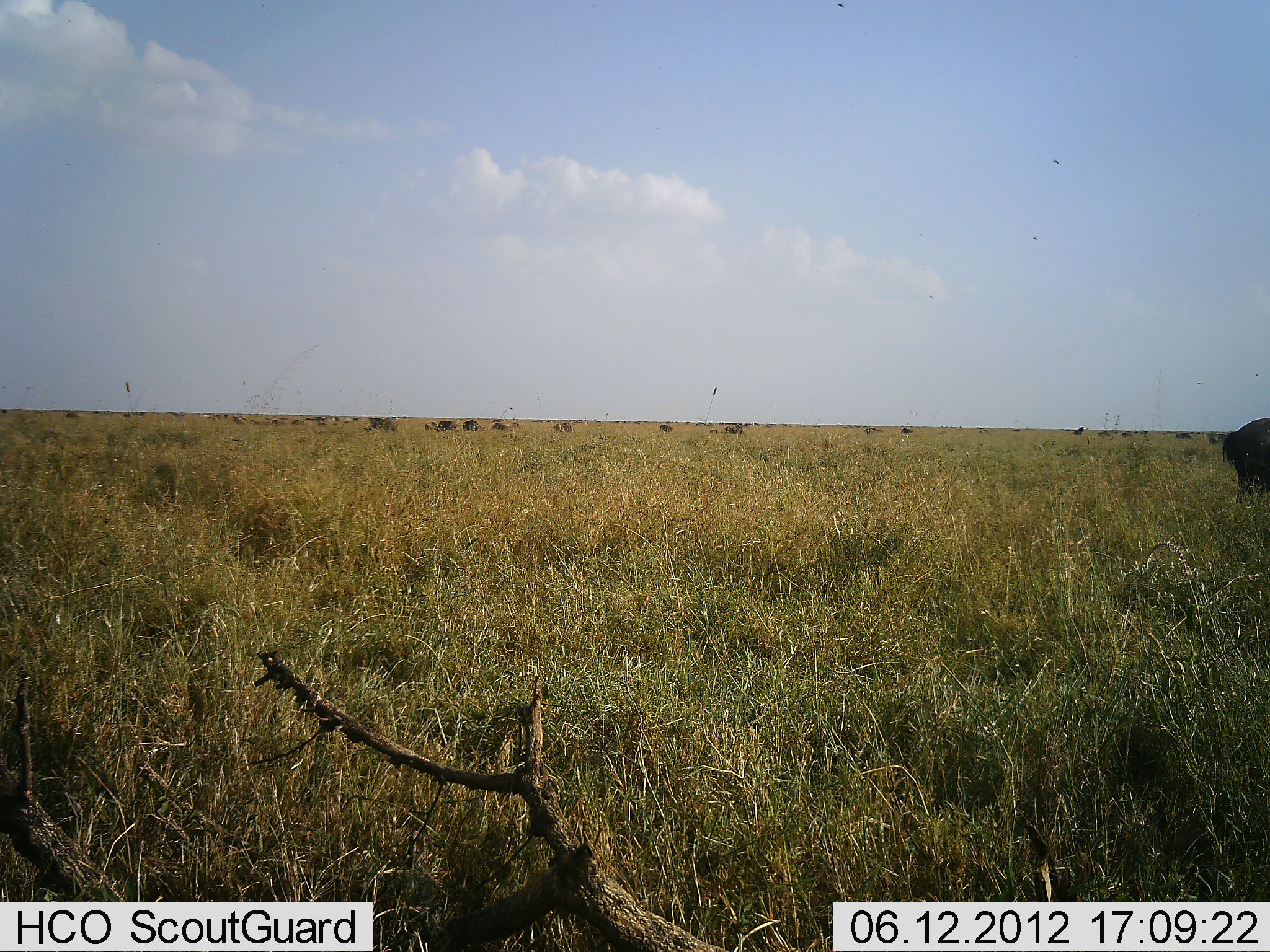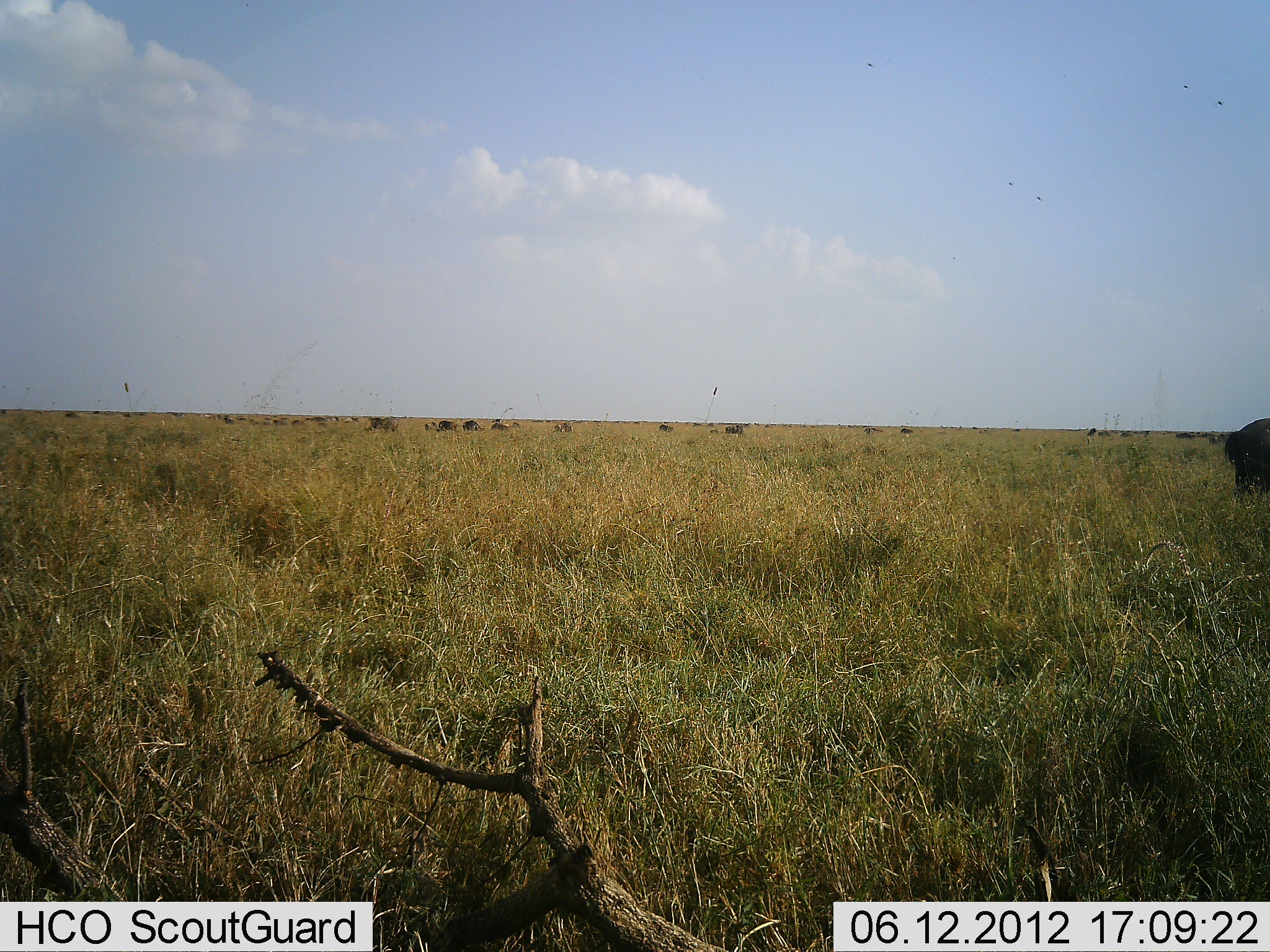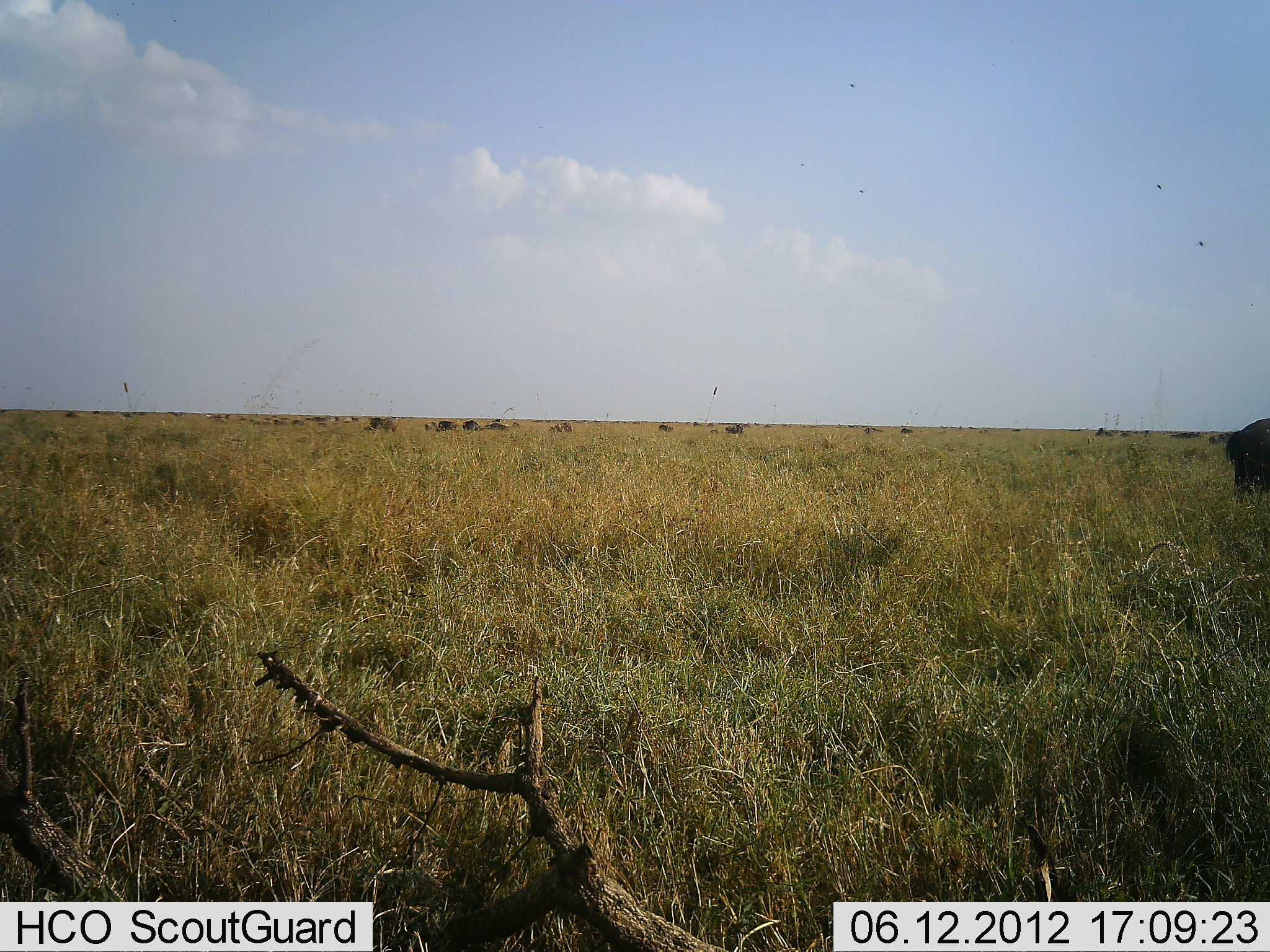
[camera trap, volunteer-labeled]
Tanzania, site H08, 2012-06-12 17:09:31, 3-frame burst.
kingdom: Animalia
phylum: Chordata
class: Mammalia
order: Artiodactyla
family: Bovidae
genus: Connochaetes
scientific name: Connochaetes taurinus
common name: blue wildebeest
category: wildebeest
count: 11-50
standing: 50%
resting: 0%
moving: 30%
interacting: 0%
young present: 0%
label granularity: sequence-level